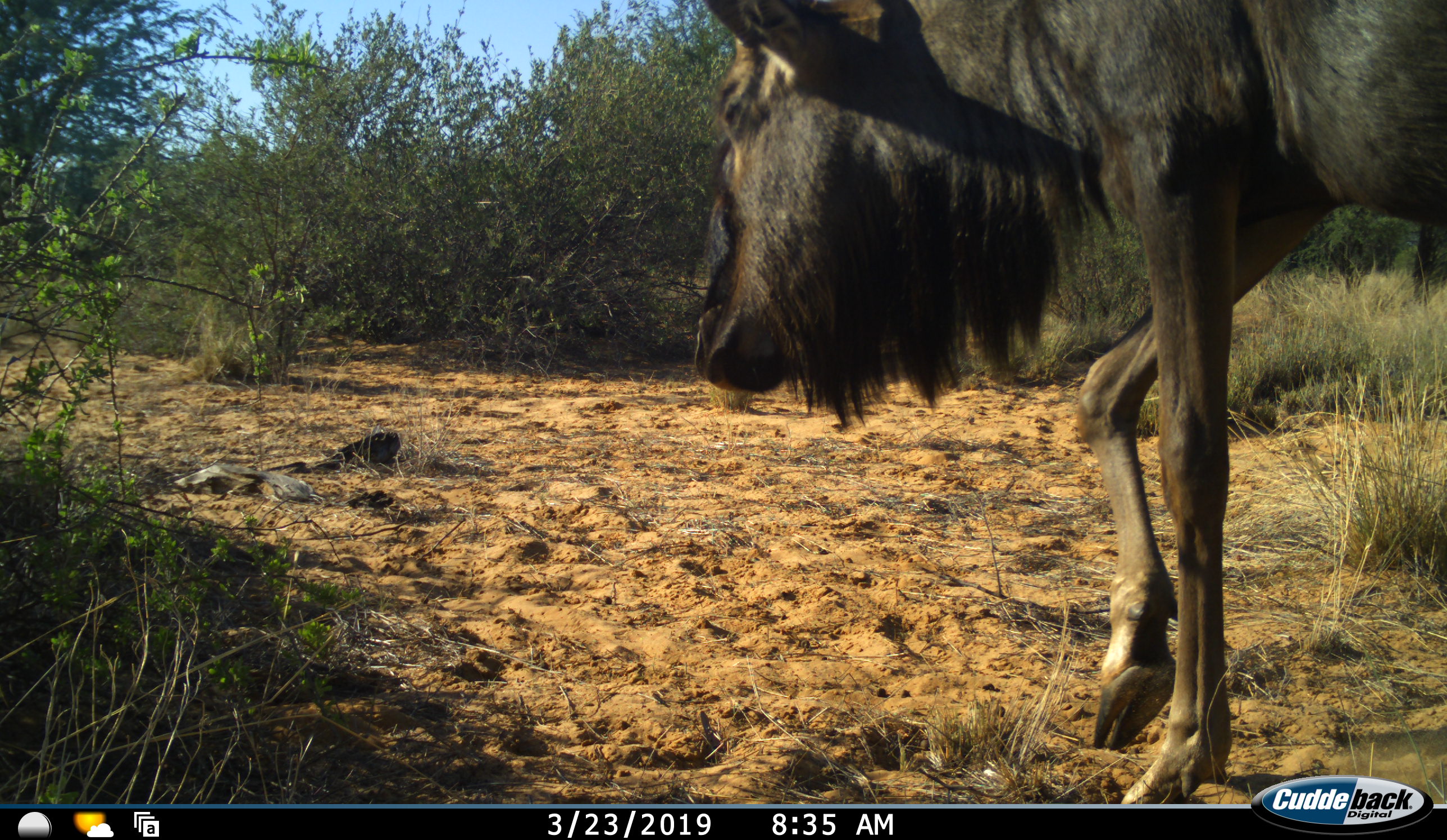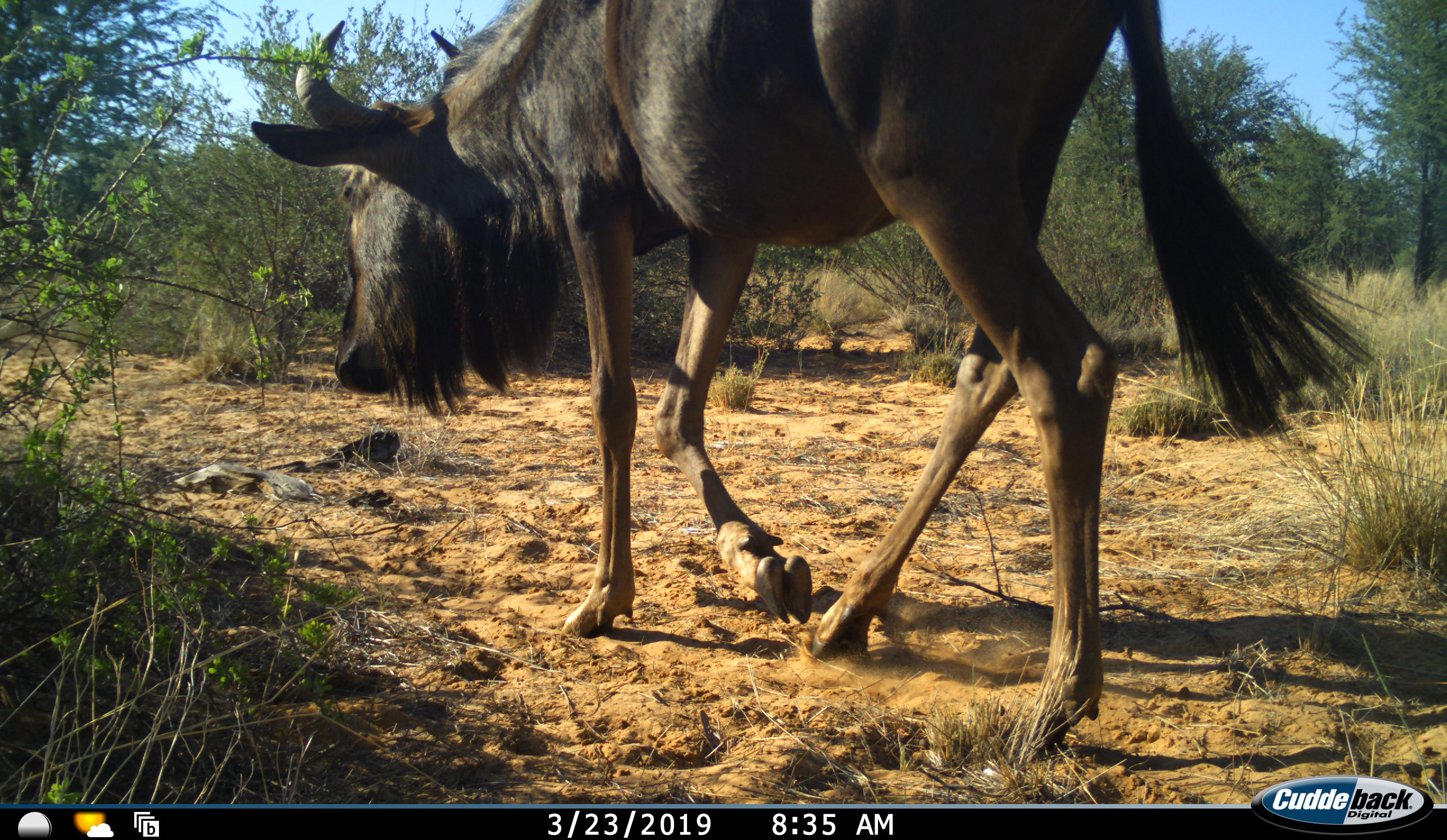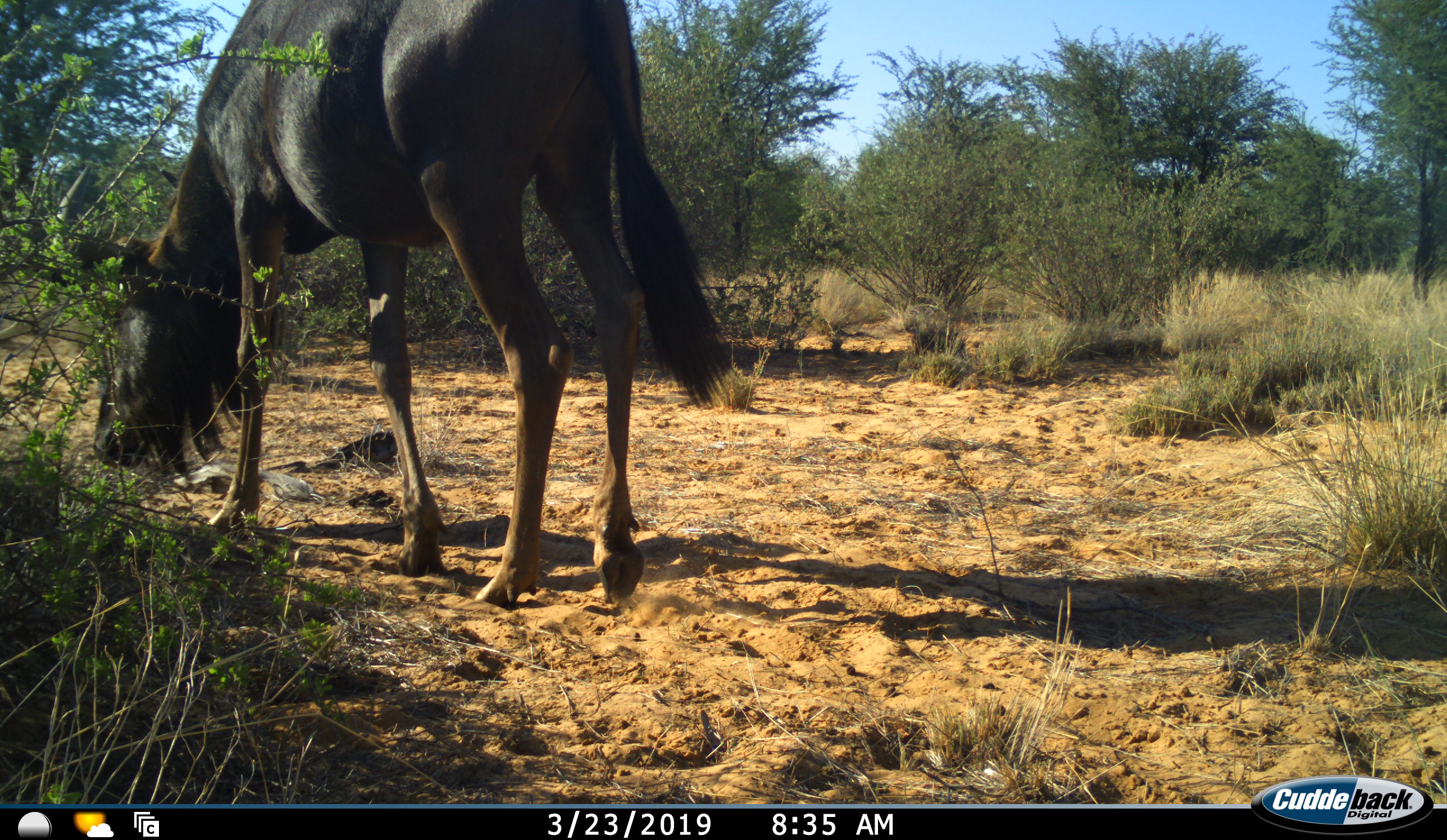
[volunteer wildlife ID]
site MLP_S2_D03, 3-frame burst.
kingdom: Animalia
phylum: Chordata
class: Mammalia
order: Artiodactyla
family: Bovidae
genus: Connochaetes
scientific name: Connochaetes taurinus taurinus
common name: blue wildebeest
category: wildebeestblue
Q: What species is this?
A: Wildebeestblue (blue wildebeest) (Connochaetes taurinus taurinus).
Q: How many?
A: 1.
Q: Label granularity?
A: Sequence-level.